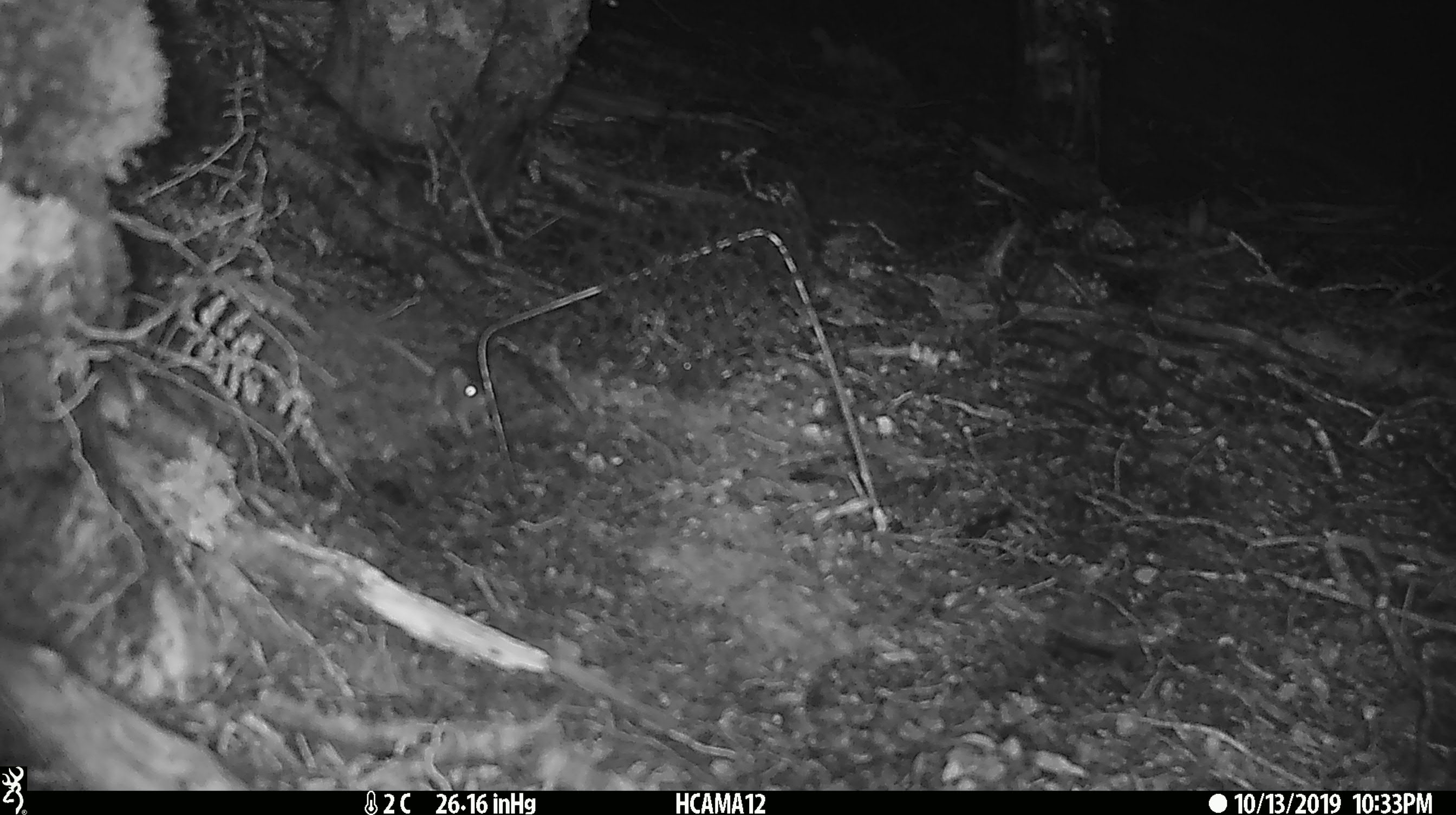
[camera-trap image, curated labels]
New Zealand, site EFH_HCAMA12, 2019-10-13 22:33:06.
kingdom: Animalia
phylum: Chordata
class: Mammalia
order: Rodentia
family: Muridae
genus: Mus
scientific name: Mus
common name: mouse